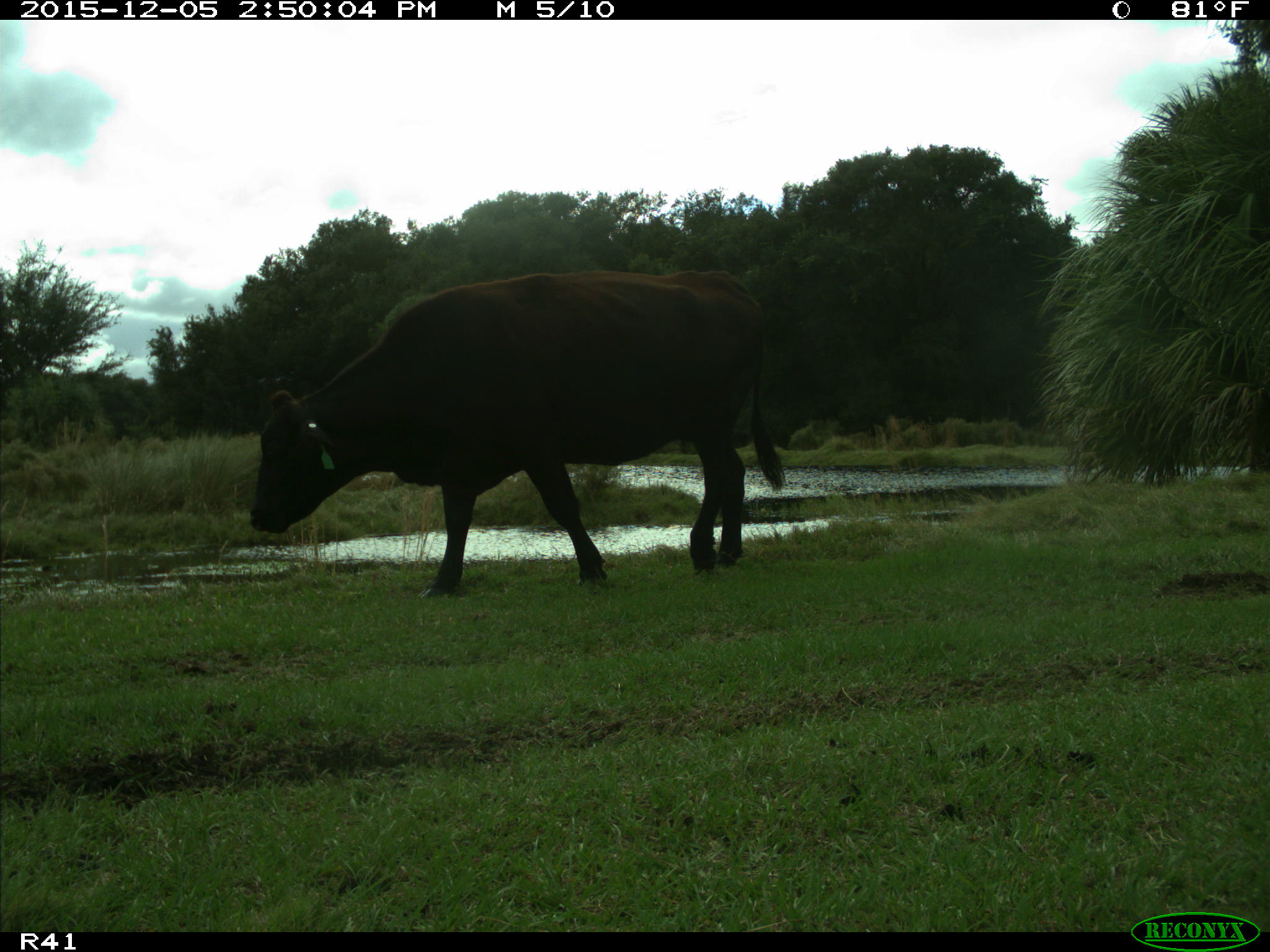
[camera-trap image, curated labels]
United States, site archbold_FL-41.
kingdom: Animalia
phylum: Chordata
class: Mammalia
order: Artiodactyla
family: Bovidae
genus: Bos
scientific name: Bos taurus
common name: domestic cow